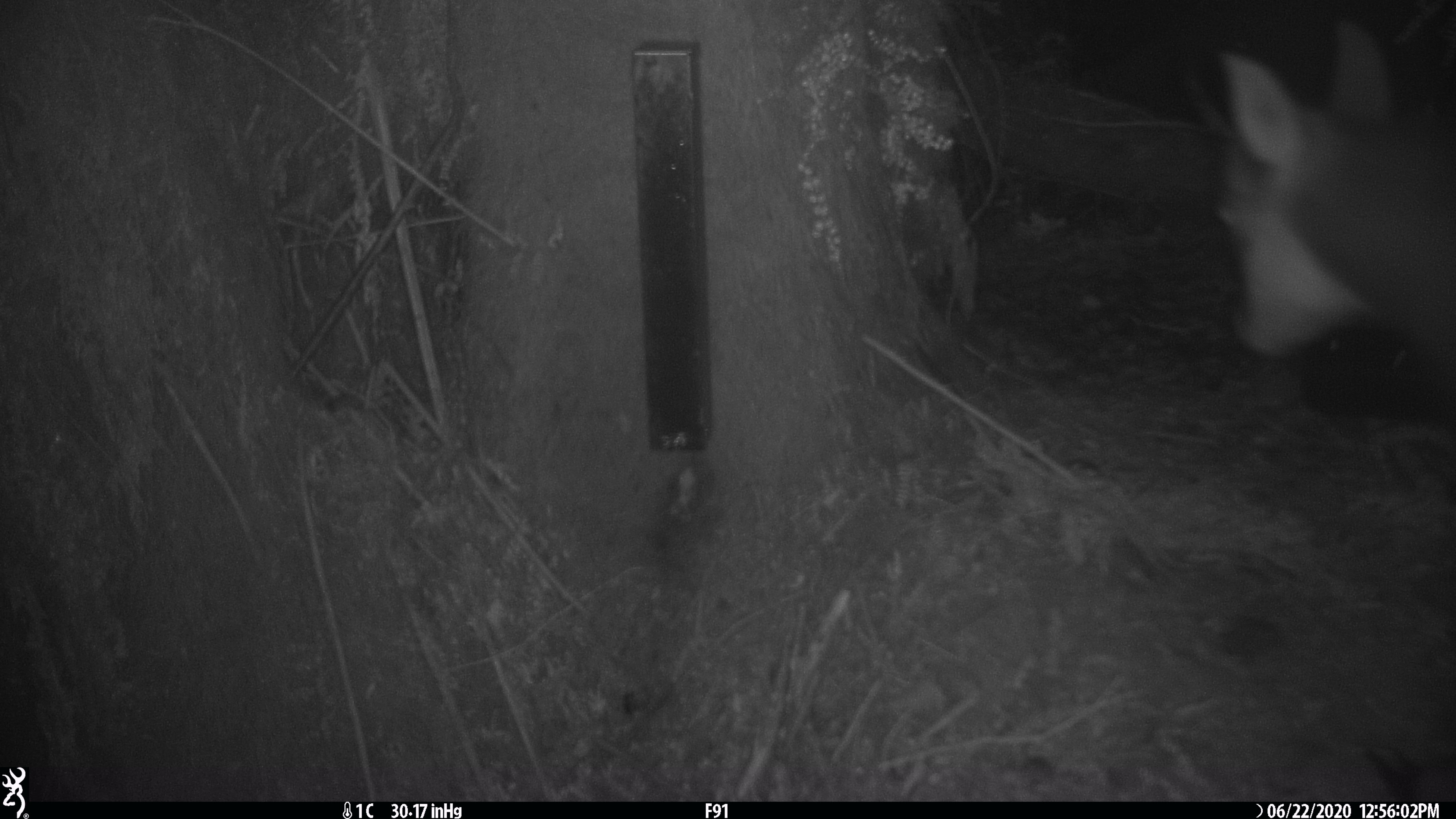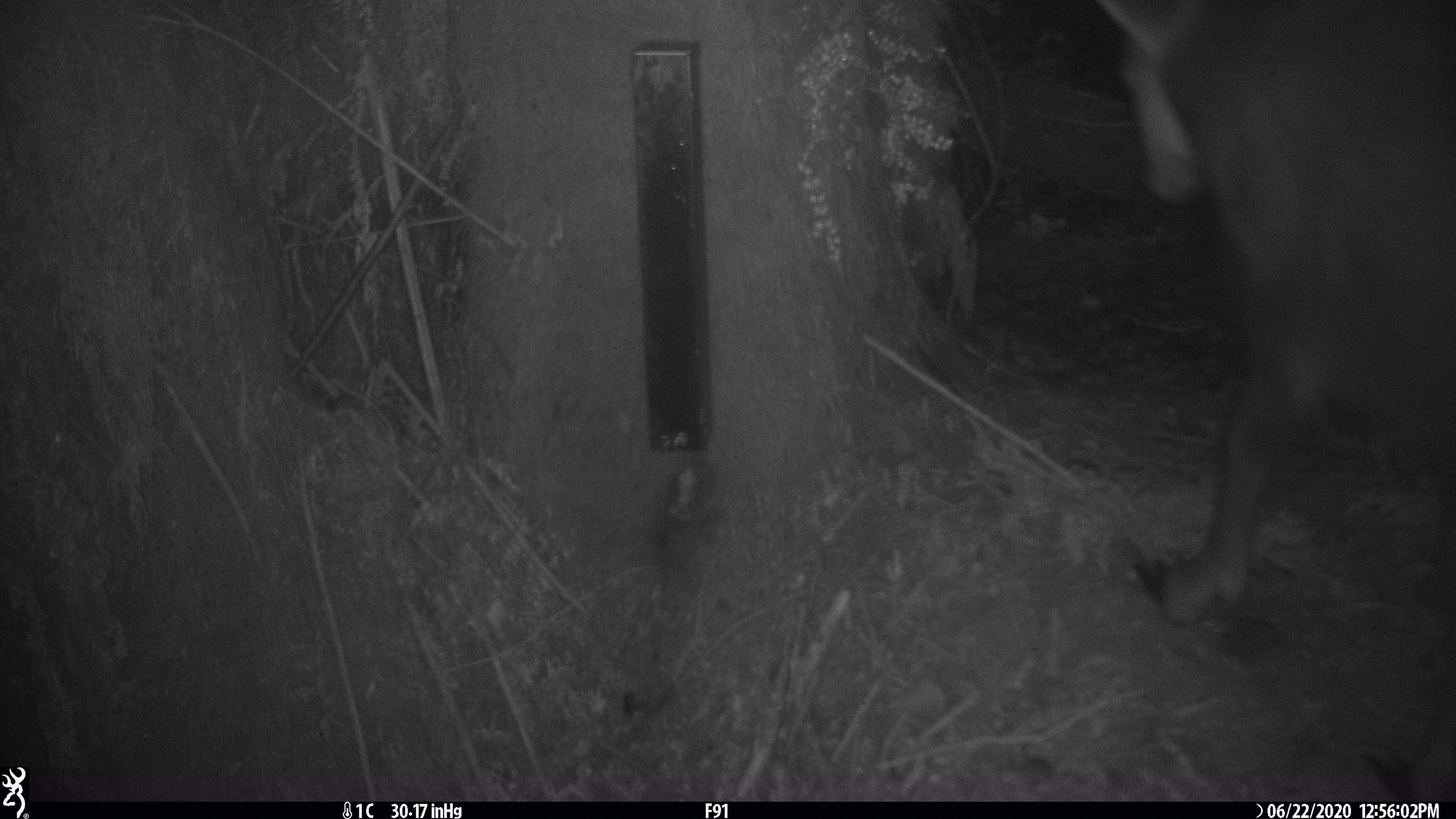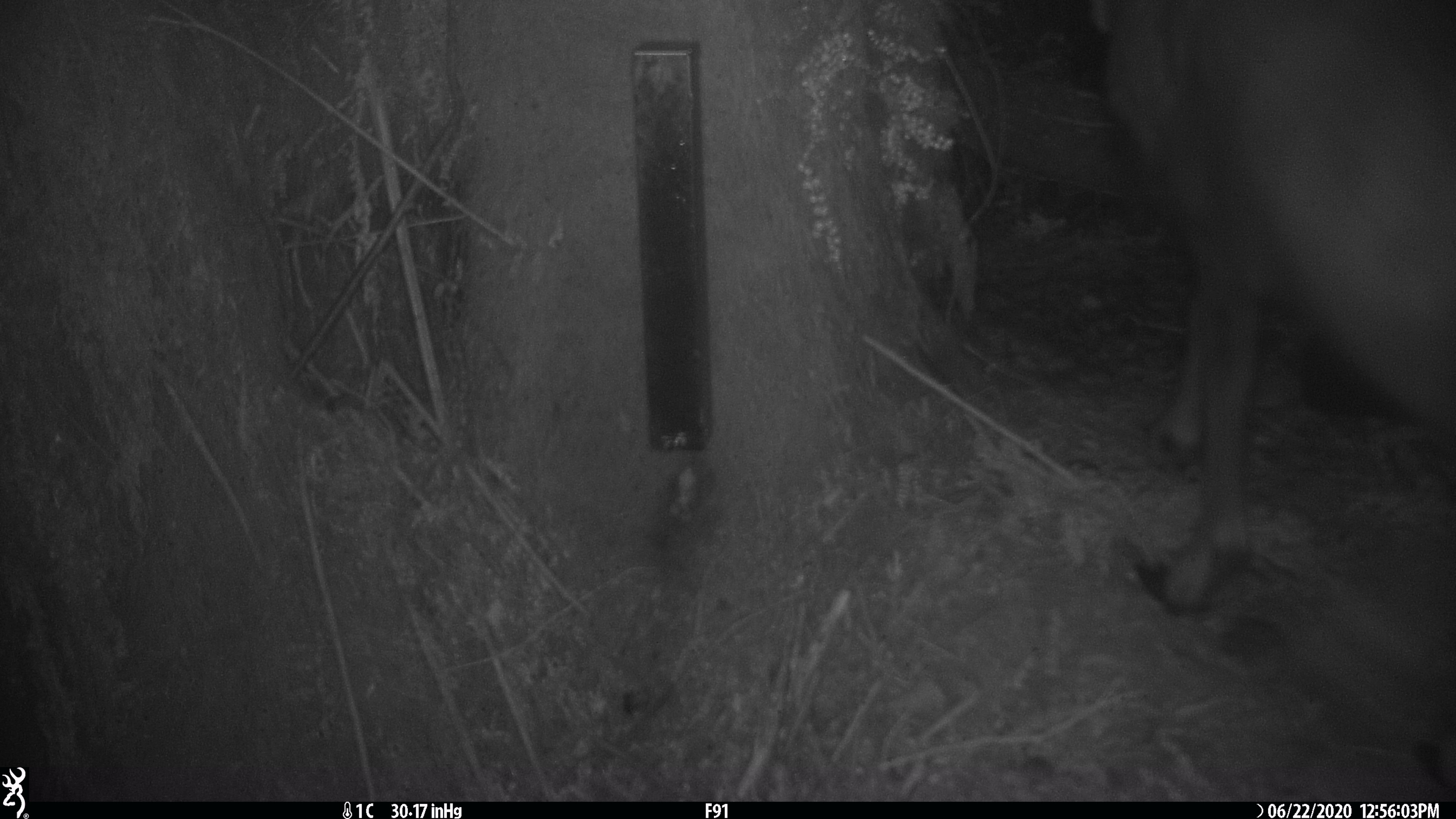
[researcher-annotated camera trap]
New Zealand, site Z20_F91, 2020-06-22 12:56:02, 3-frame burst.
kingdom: Animalia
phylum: Chordata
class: Mammalia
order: Artiodactyla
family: Bovidae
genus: Rupicapra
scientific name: Rupicapra rupicapra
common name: alpine chamois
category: chamois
Chamois (alpine chamois) (Rupicapra rupicapra).